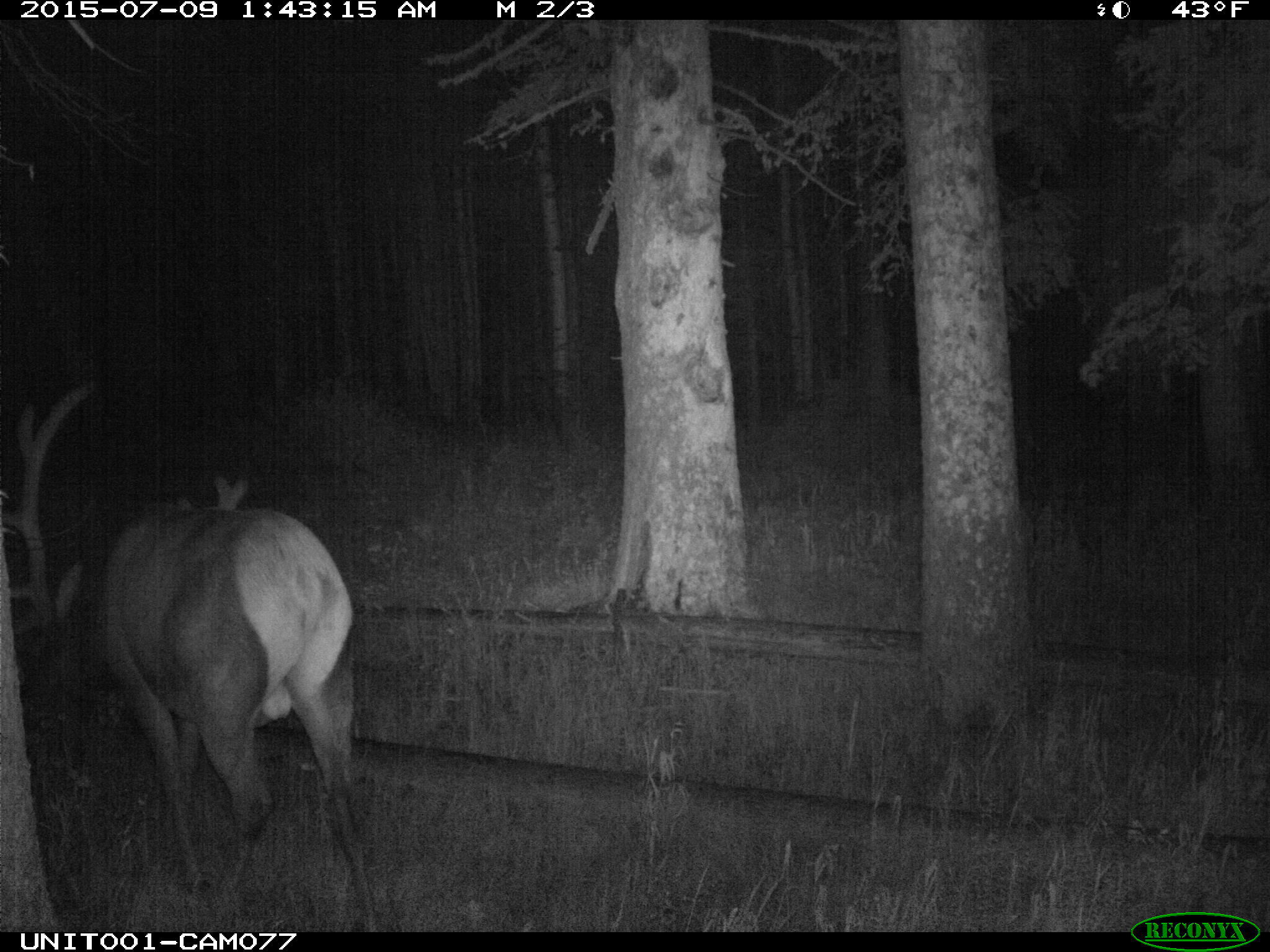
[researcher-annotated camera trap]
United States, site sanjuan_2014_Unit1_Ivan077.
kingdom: Animalia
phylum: Chordata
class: Mammalia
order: Artiodactyla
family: Cervidae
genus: Cervus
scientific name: Cervus elaphus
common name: red deer